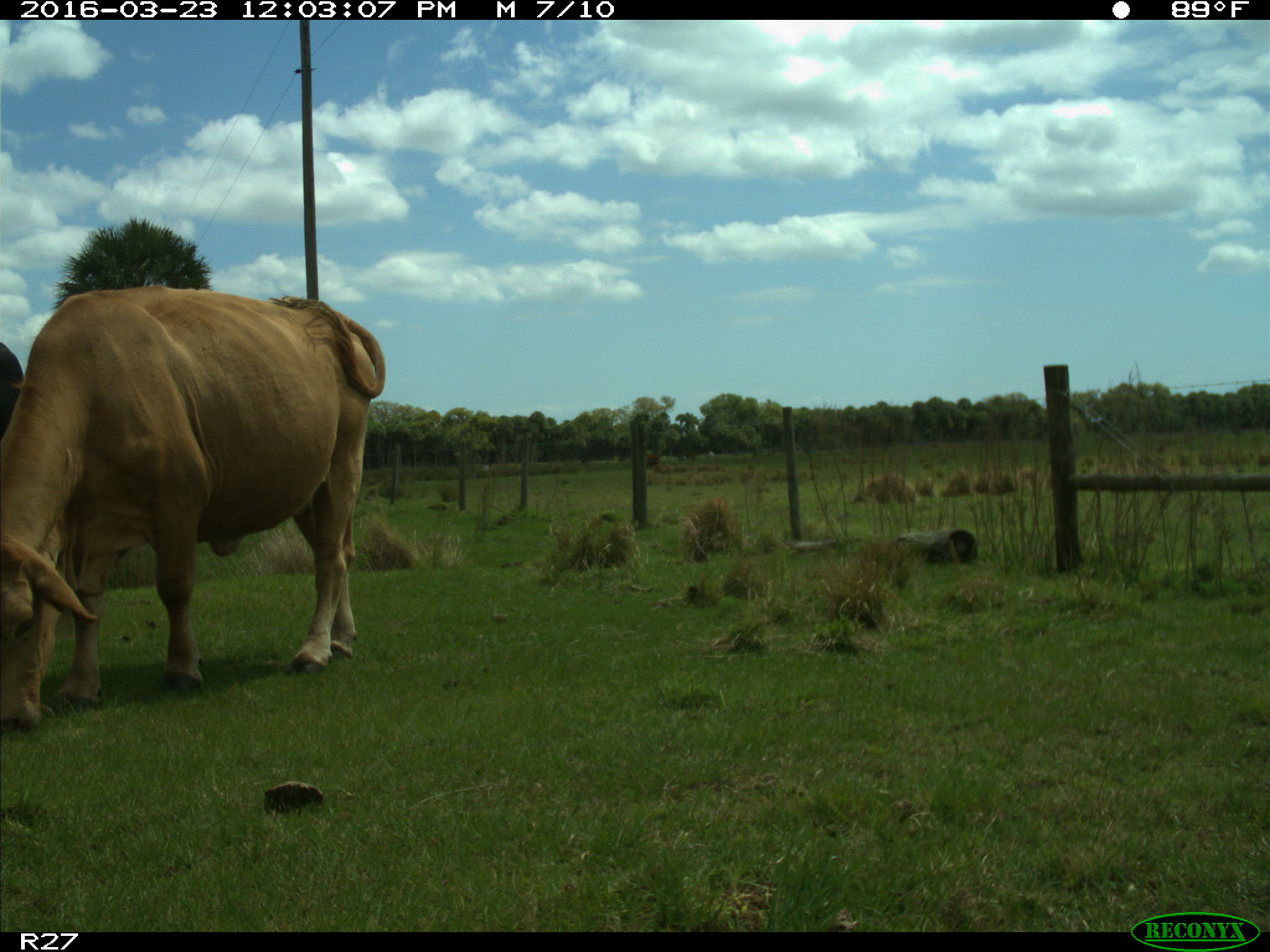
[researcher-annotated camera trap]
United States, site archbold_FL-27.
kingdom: Animalia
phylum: Chordata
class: Mammalia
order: Artiodactyla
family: Bovidae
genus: Bos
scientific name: Bos taurus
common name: domestic cow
Bos taurus (domestic cow).